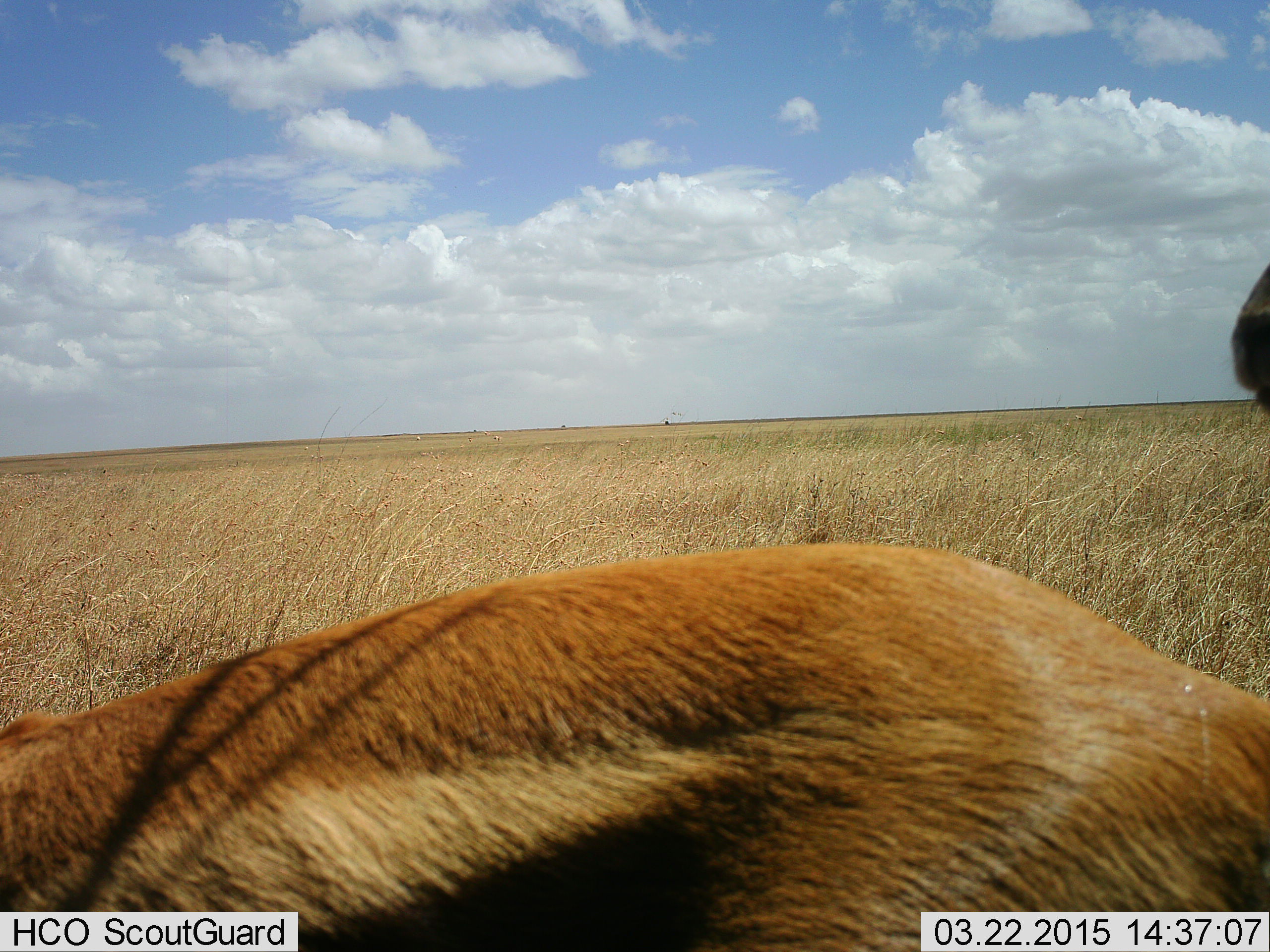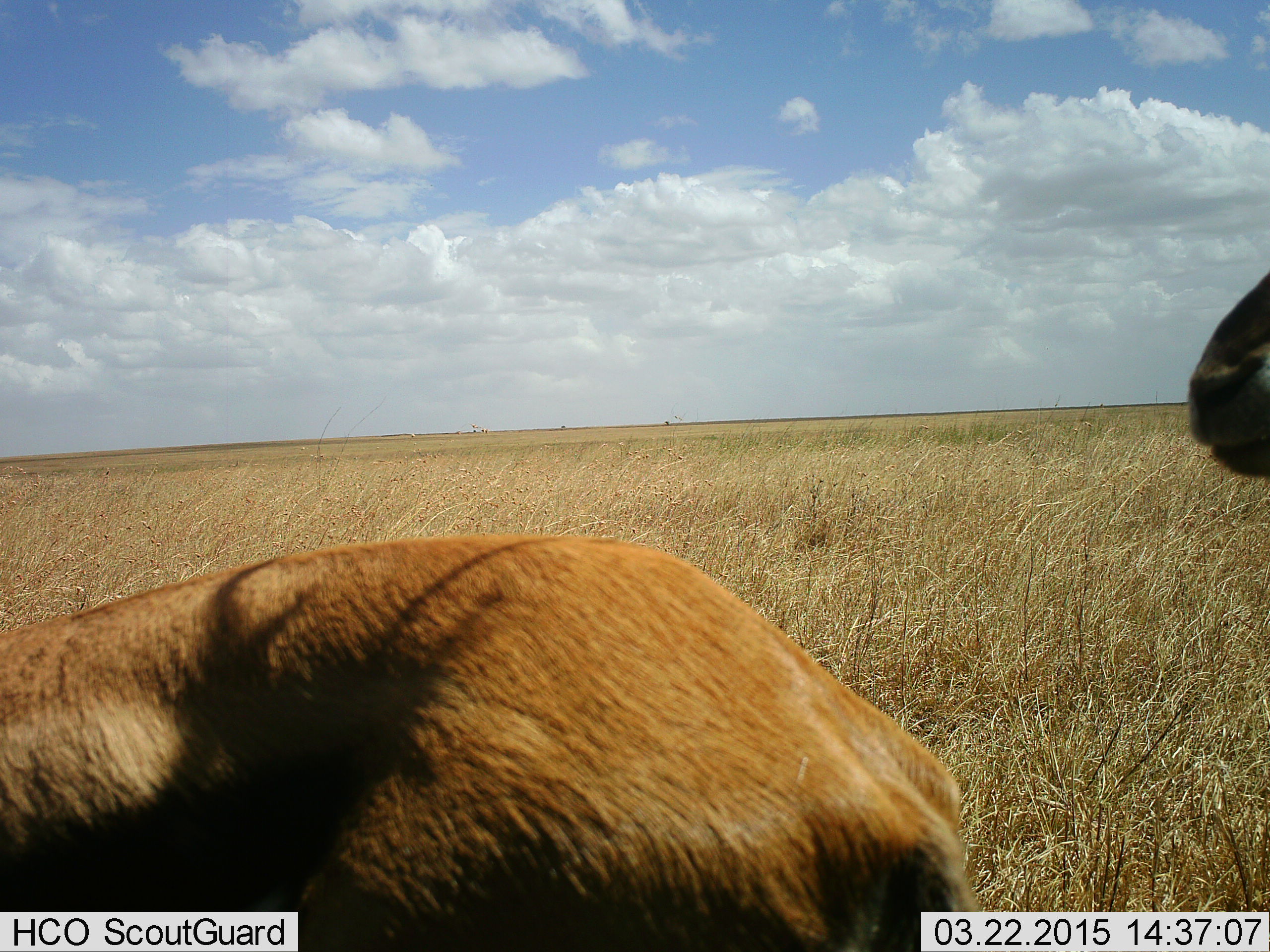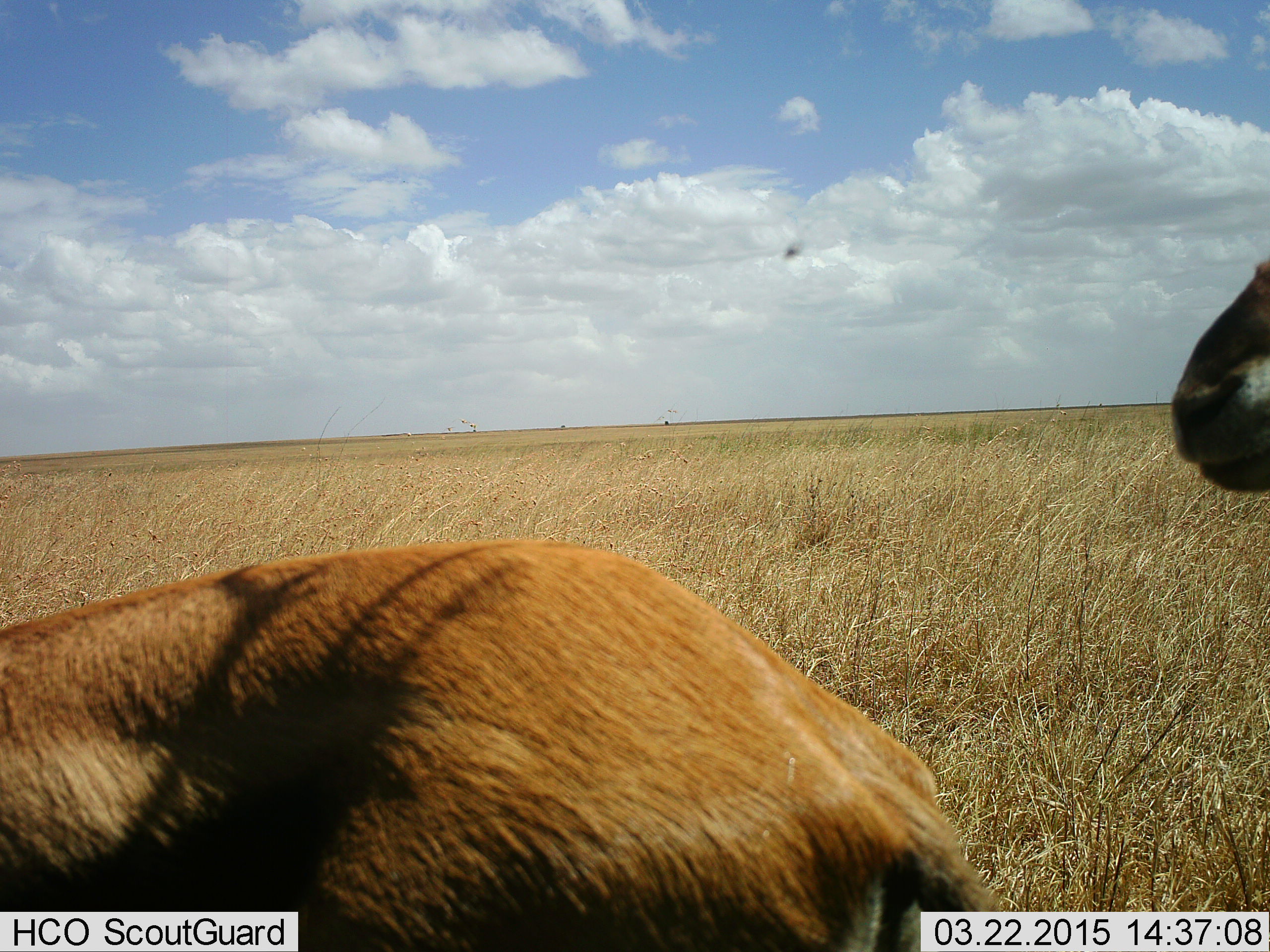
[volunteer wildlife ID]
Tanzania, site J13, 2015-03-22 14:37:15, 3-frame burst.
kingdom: Animalia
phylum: Chordata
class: Mammalia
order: Artiodactyla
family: Bovidae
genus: Eudorcas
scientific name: Eudorcas thomsonii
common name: thomson's gazelle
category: gazellethomsons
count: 2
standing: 67%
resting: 0%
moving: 50%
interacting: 0%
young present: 0%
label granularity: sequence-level